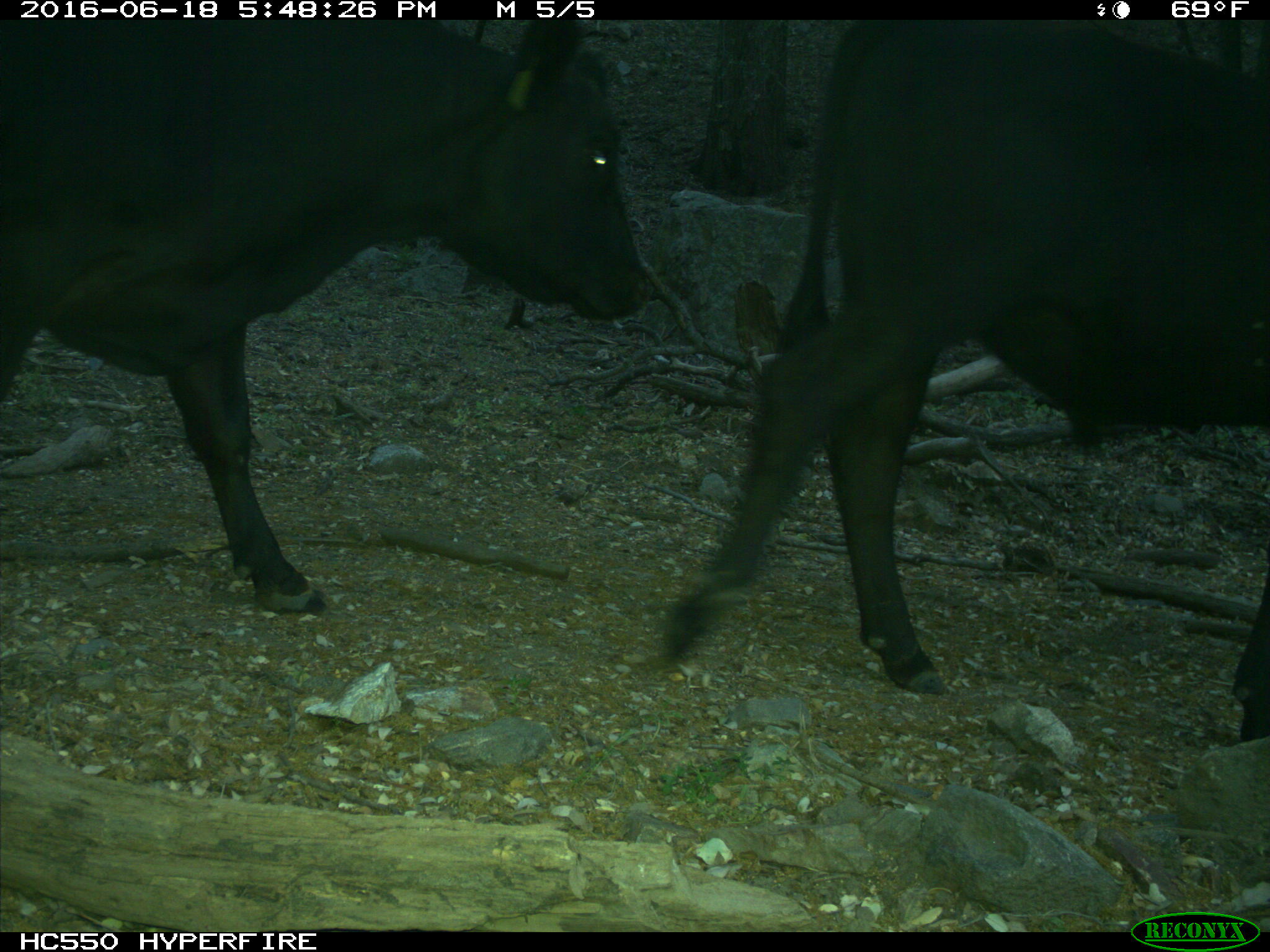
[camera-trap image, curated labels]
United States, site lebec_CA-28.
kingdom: Animalia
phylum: Chordata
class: Mammalia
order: Artiodactyla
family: Bovidae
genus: Bos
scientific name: Bos taurus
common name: domestic cow